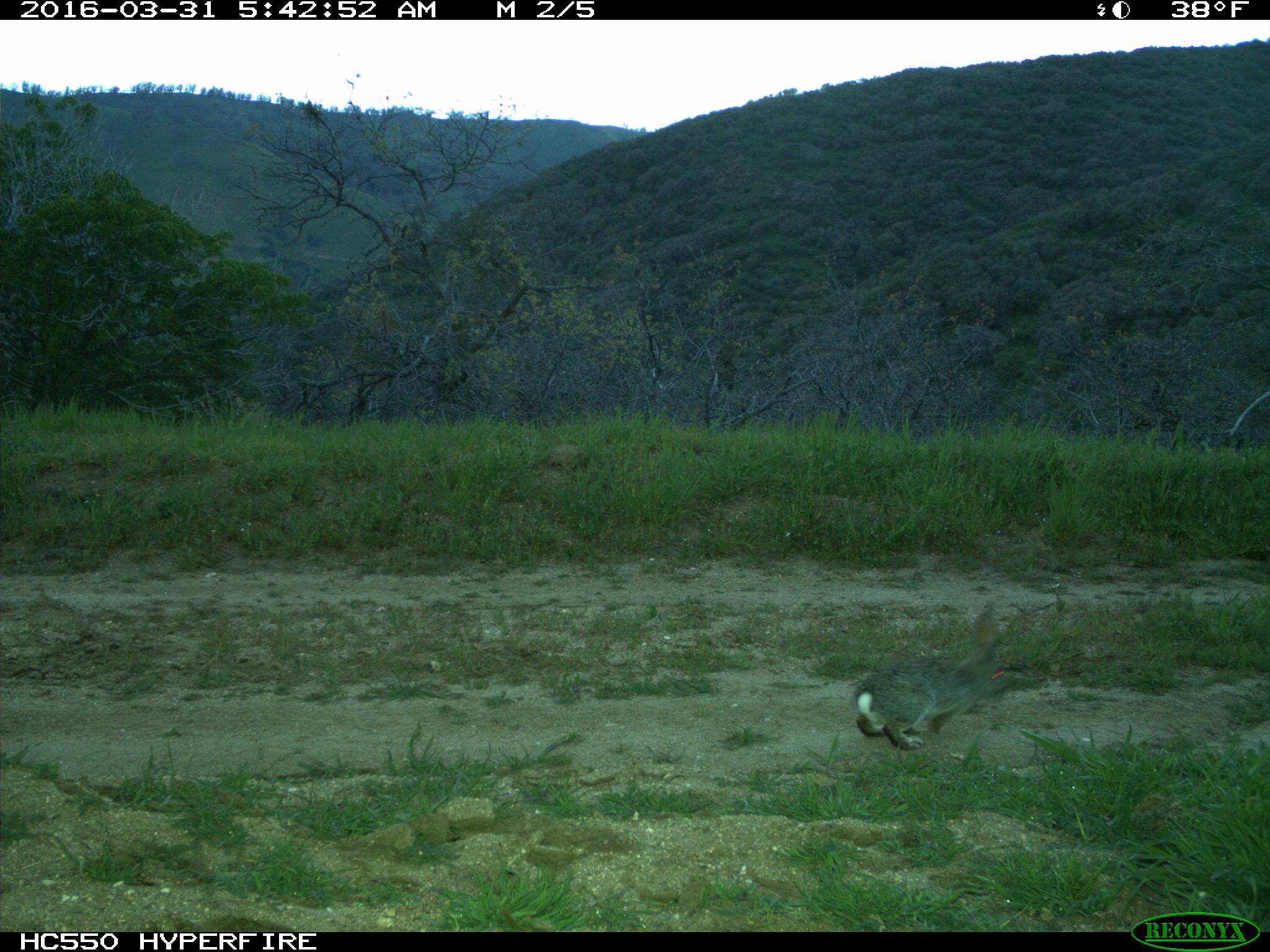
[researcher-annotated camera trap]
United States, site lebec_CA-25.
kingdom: Animalia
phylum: Chordata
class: Mammalia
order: Lagomorpha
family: Leporidae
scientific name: Leporidae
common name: rabbits and hares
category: unidentified rabbit